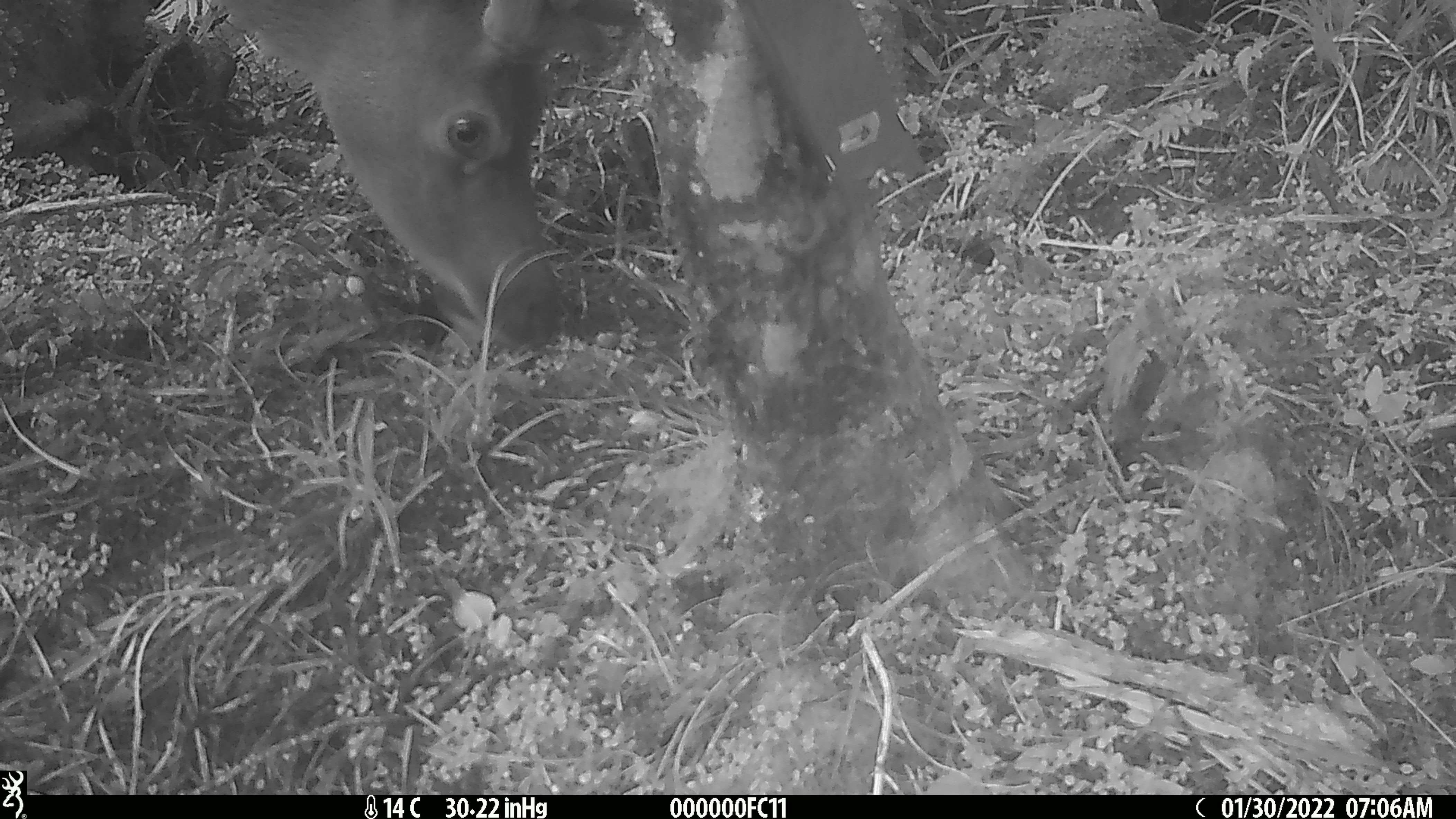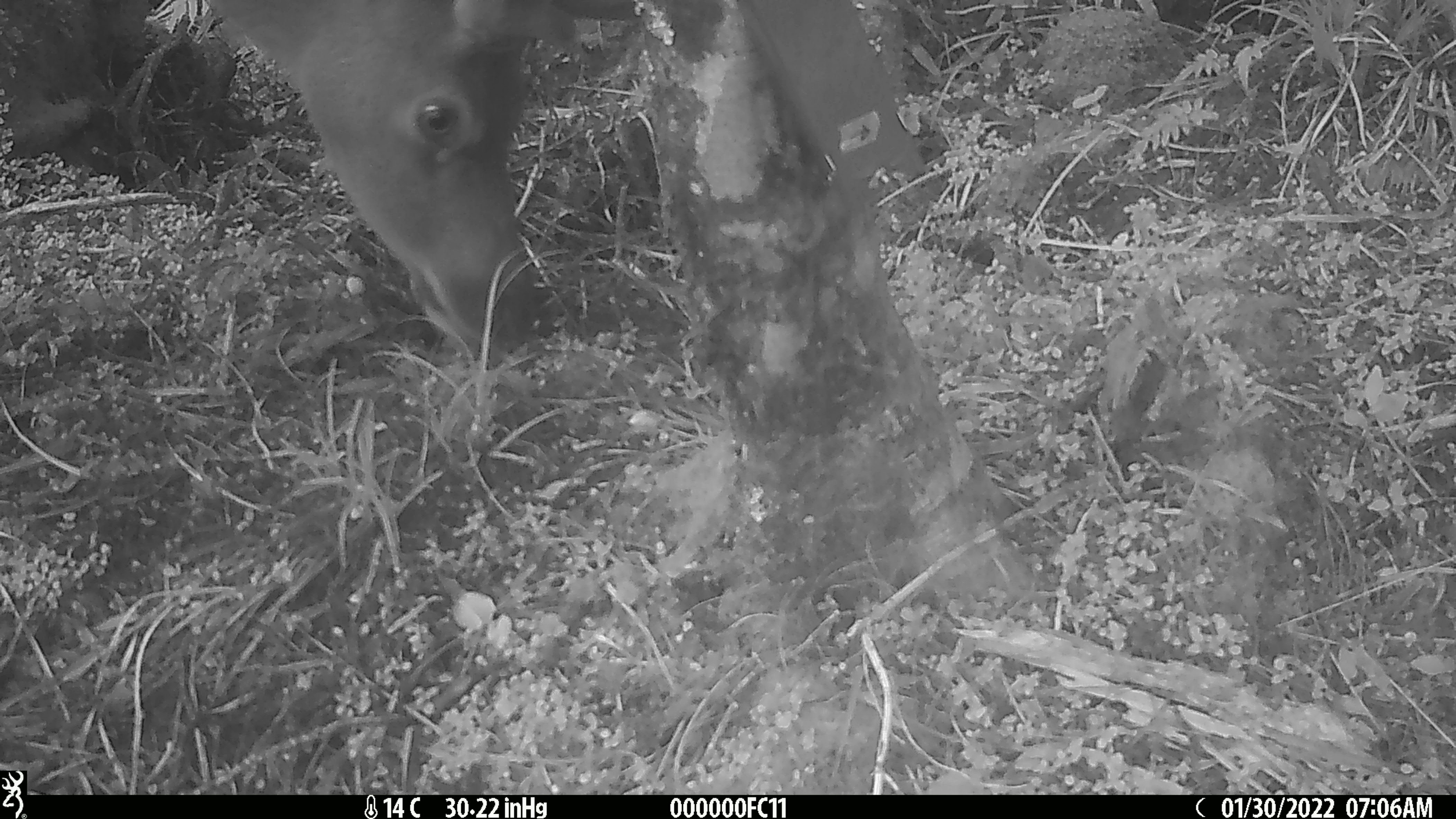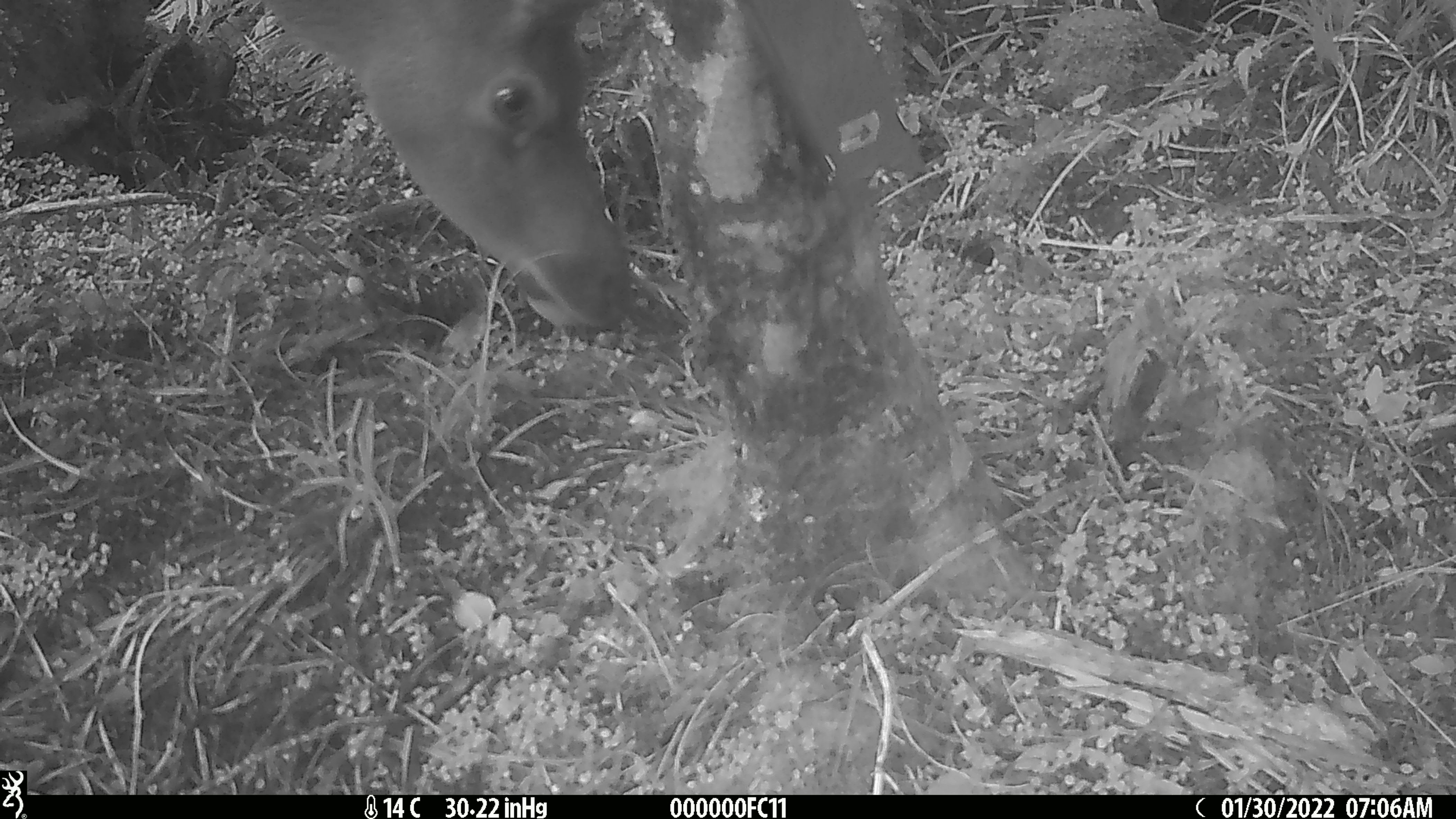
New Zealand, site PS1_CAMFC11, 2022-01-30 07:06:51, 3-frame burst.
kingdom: Animalia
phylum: Chordata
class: Mammalia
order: Artiodactyla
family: Cervidae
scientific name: Cervidae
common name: deer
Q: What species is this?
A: Deer (Cervidae).